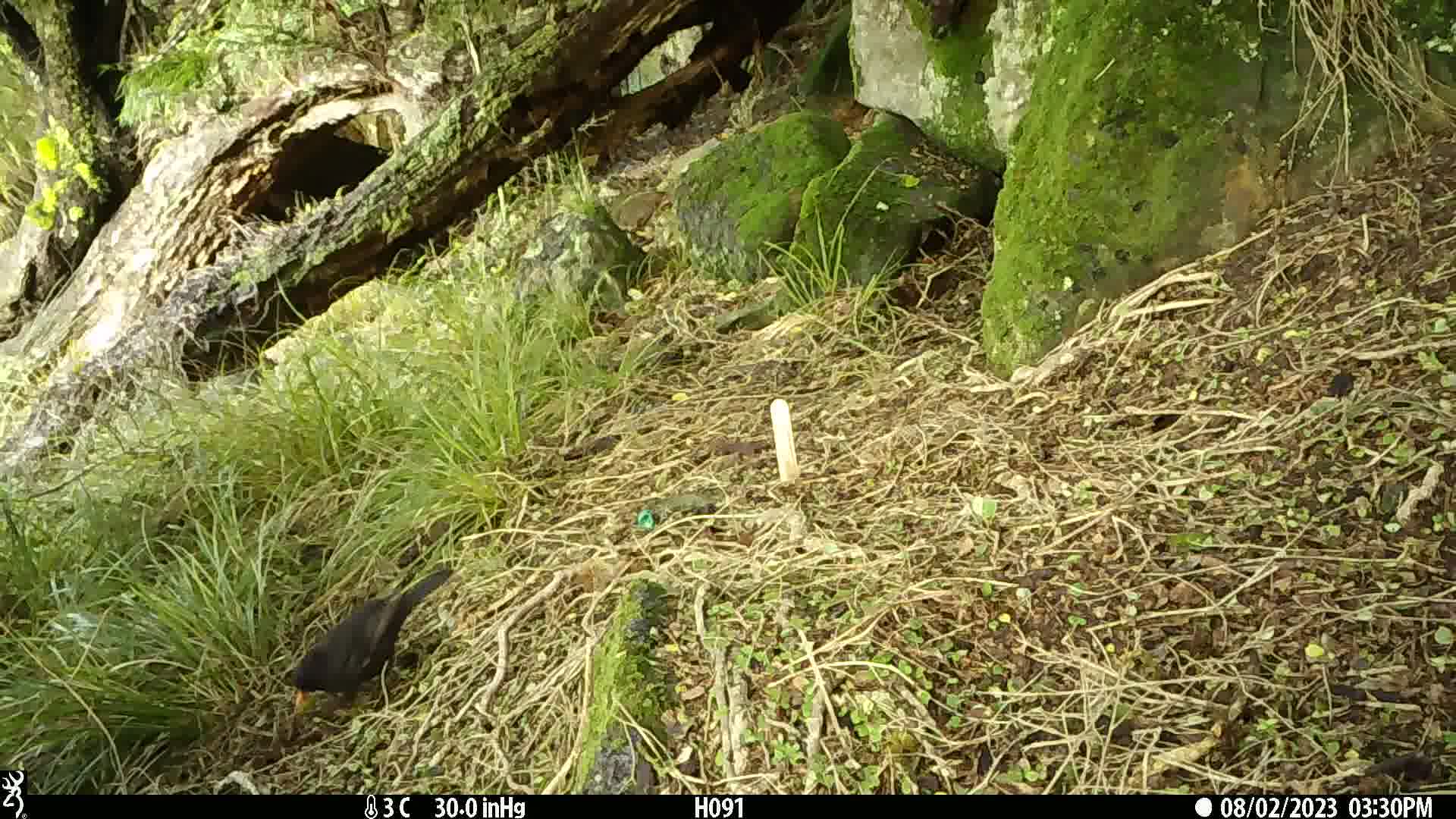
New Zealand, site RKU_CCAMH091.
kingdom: Animalia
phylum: Chordata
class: Aves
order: Passeriformes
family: Turdidae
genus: Turdus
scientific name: Turdus merula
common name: eurasian blackbird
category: blackbird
Blackbird (eurasian blackbird) (Turdus merula).